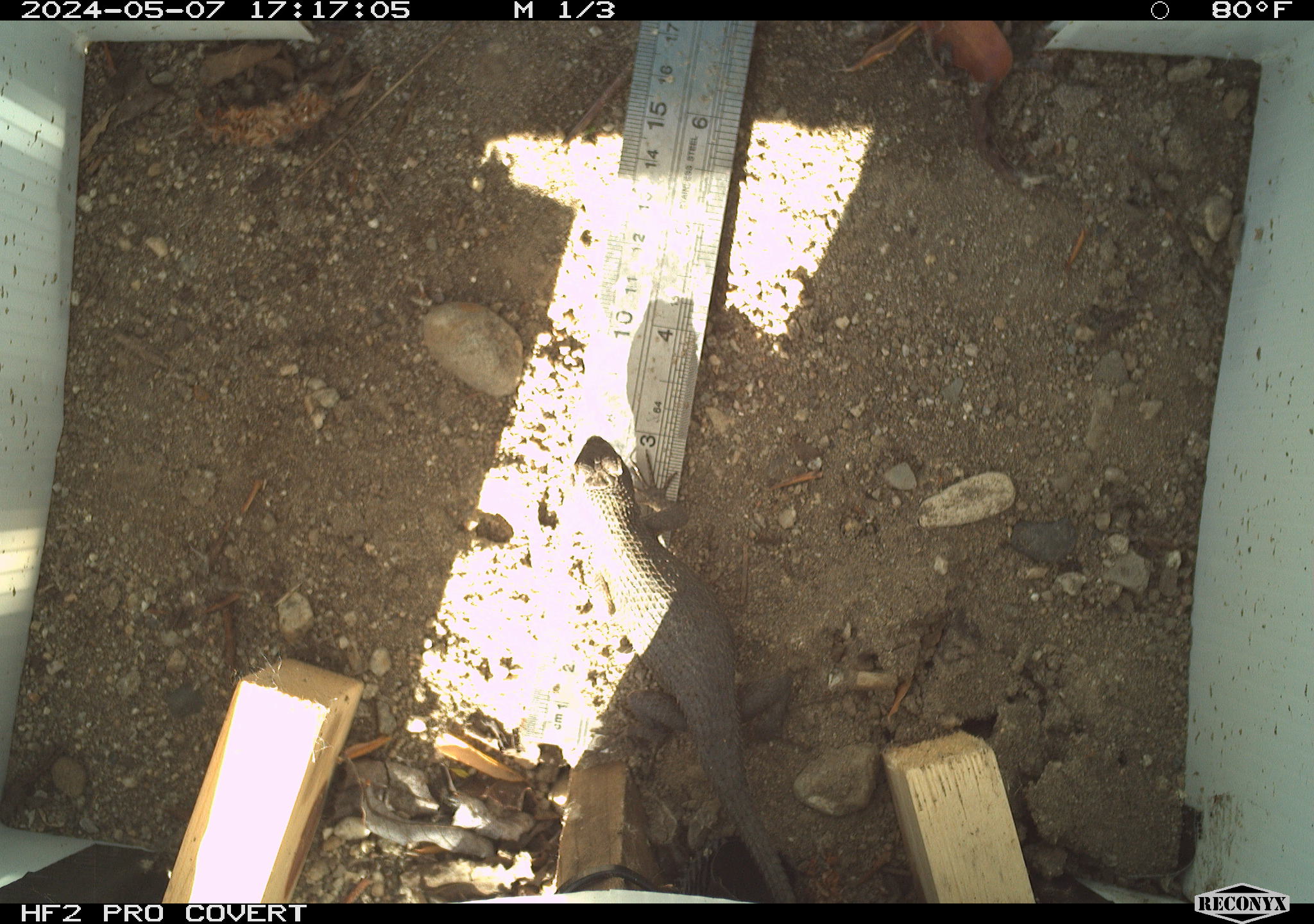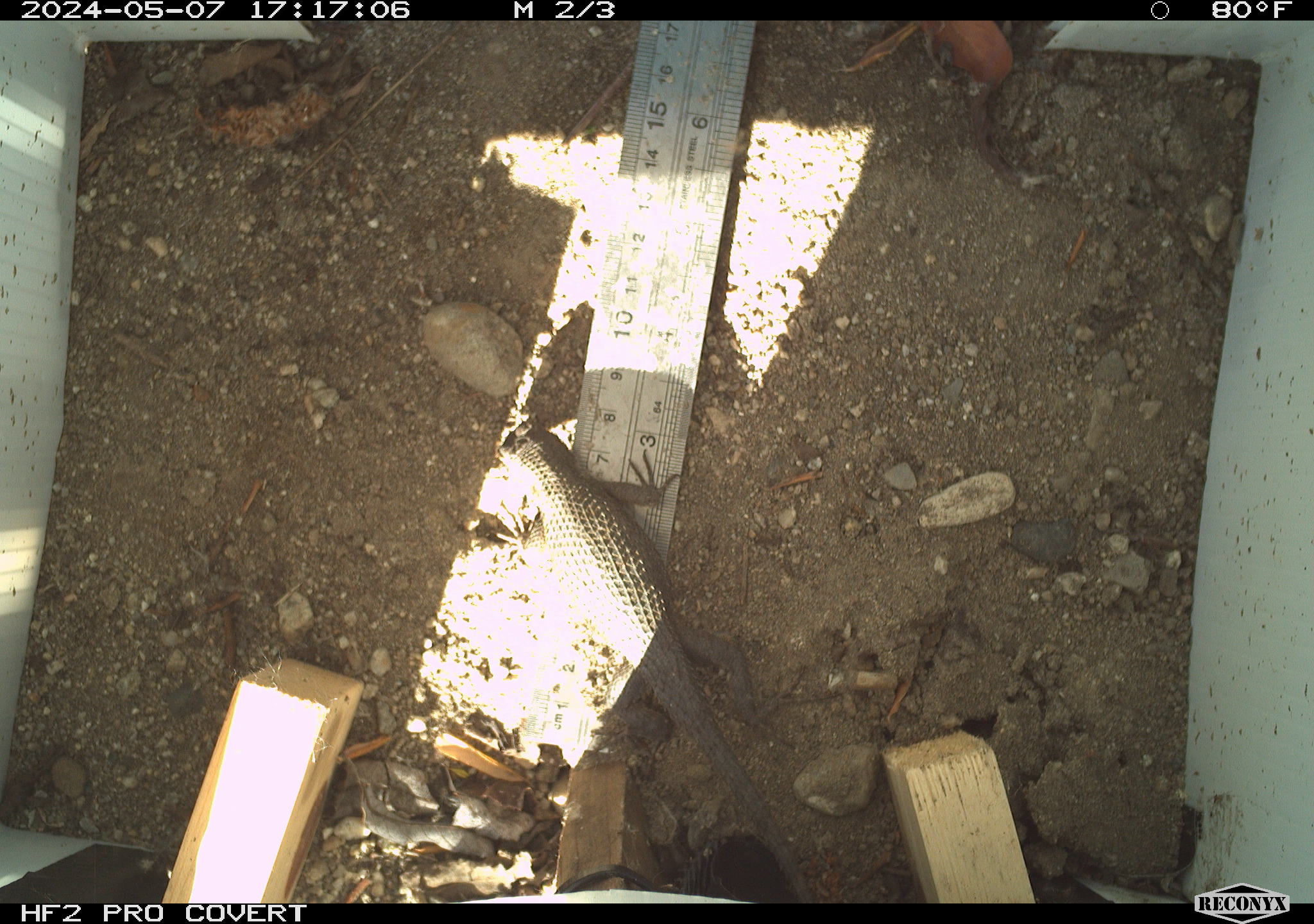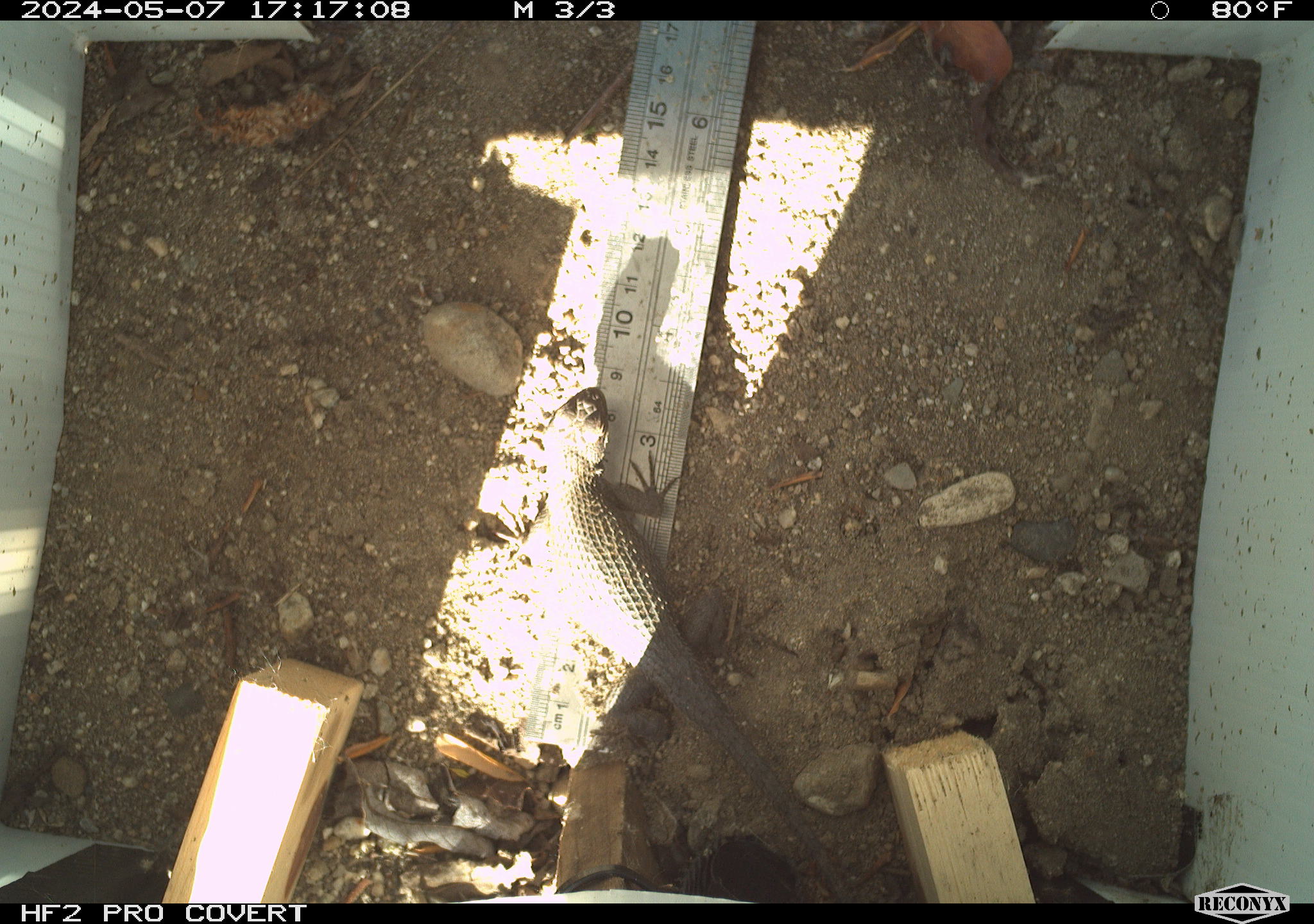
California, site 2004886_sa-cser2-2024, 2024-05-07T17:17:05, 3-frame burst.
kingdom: Animalia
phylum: Chordata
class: Reptilia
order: Squamata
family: Phrynosomatidae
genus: Sceloporus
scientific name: Sceloporus occidentalis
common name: western fence lizard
Western fence lizard (Sceloporus occidentalis).